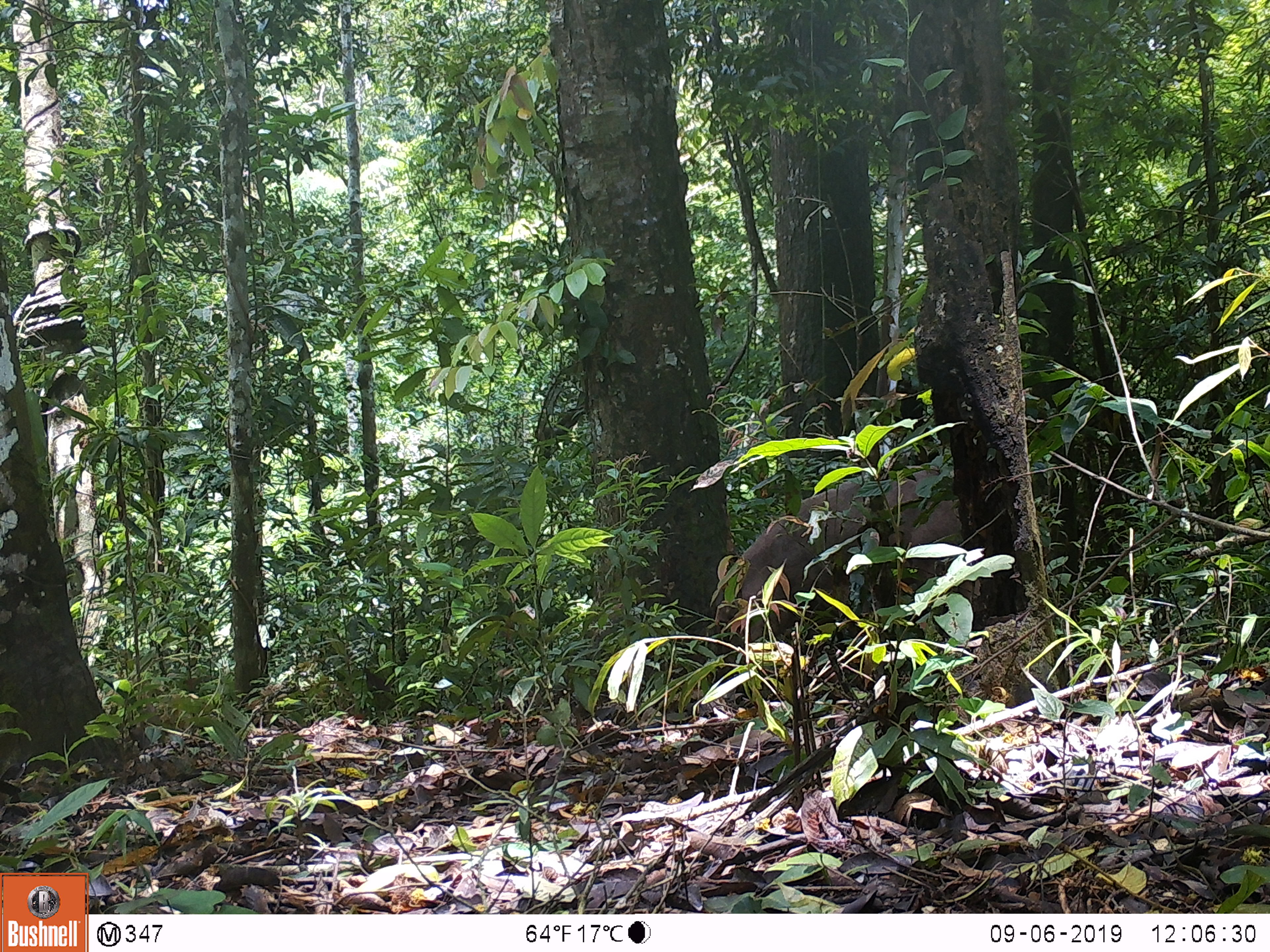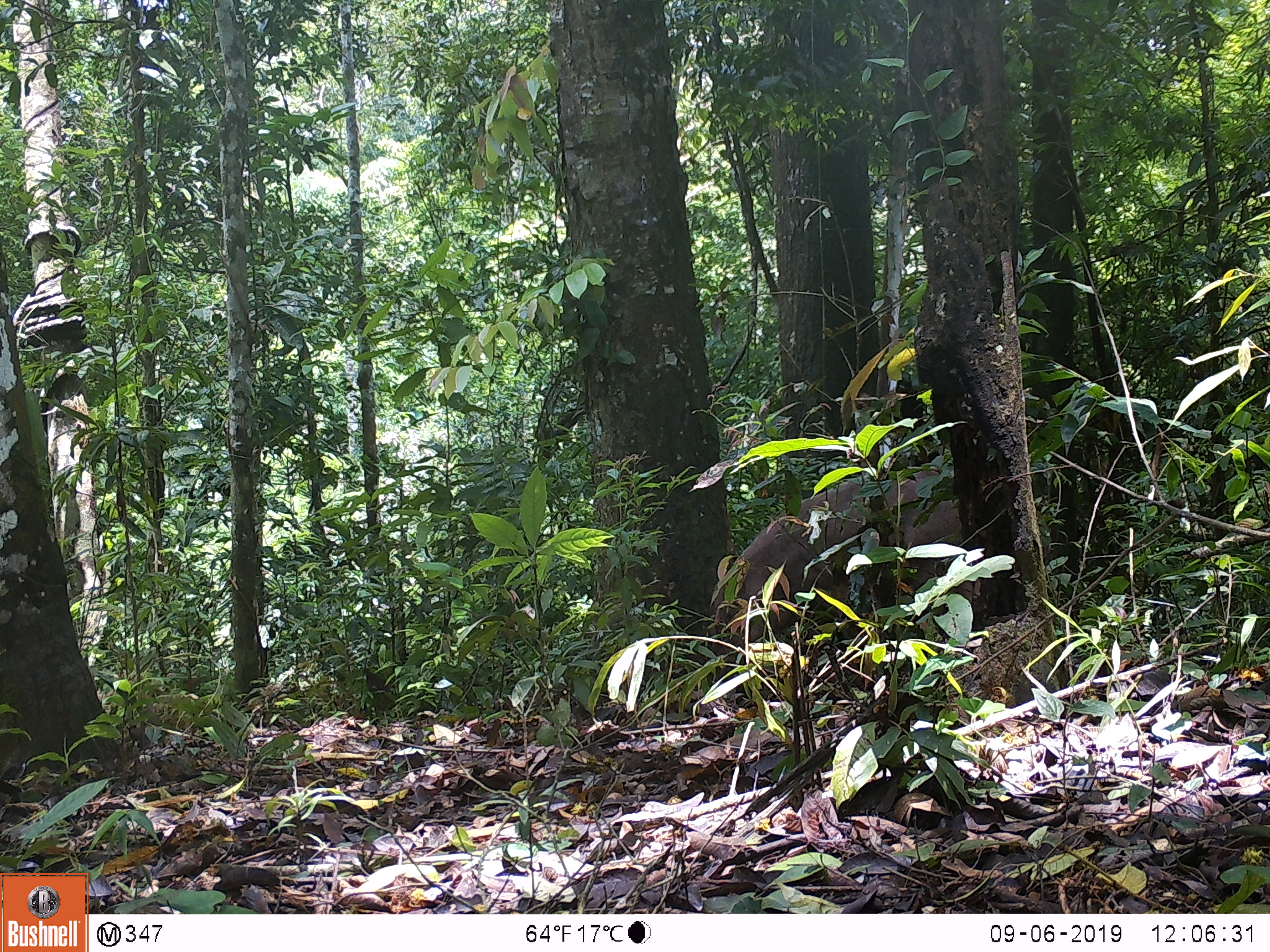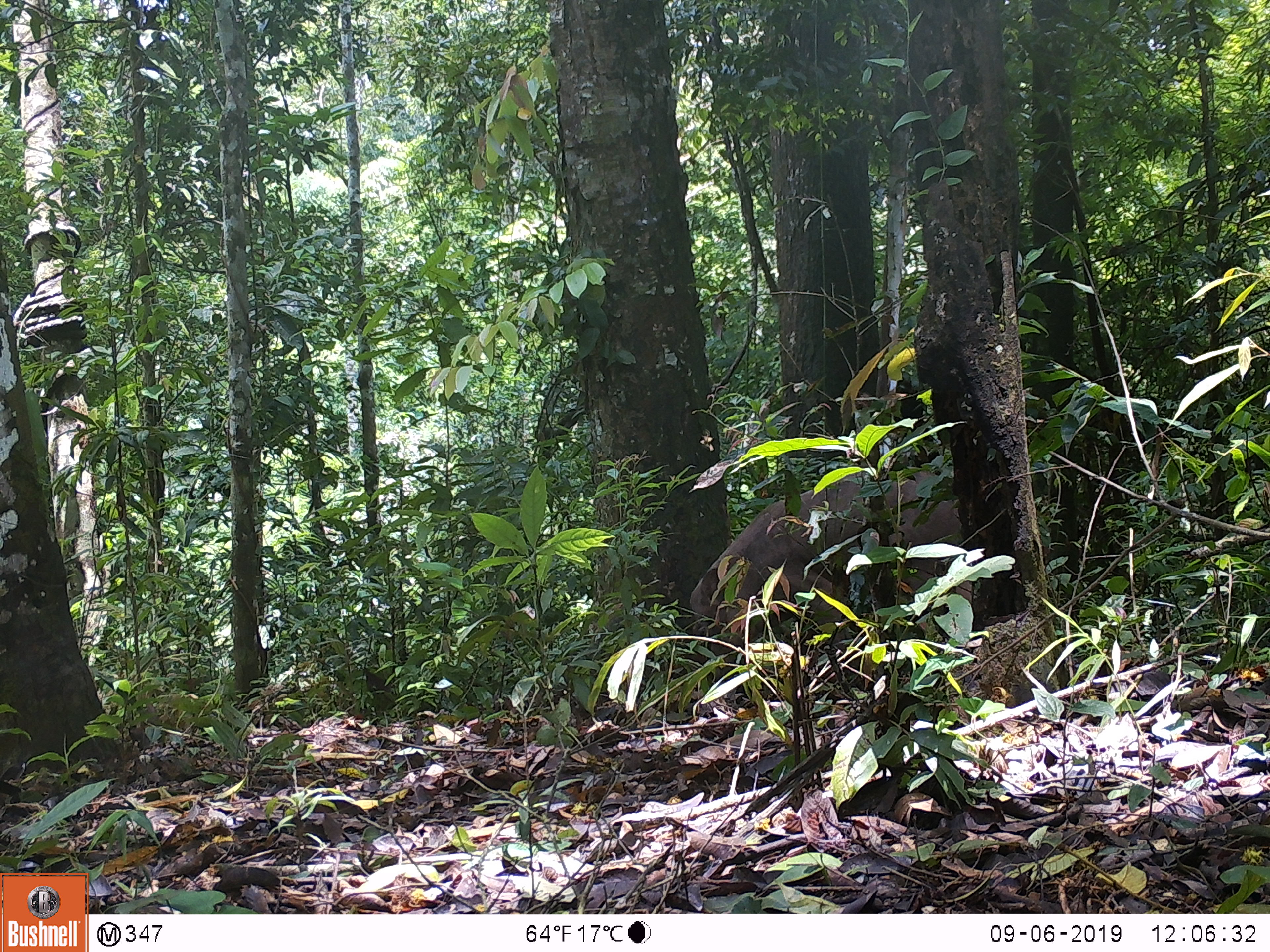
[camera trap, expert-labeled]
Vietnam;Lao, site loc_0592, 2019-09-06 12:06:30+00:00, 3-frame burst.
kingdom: Animalia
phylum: Chordata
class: Mammalia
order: Artiodactyla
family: Suidae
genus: Sus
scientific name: Sus scrofa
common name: eurasian wild pig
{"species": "eurasian wild pig (Sus scrofa)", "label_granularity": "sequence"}